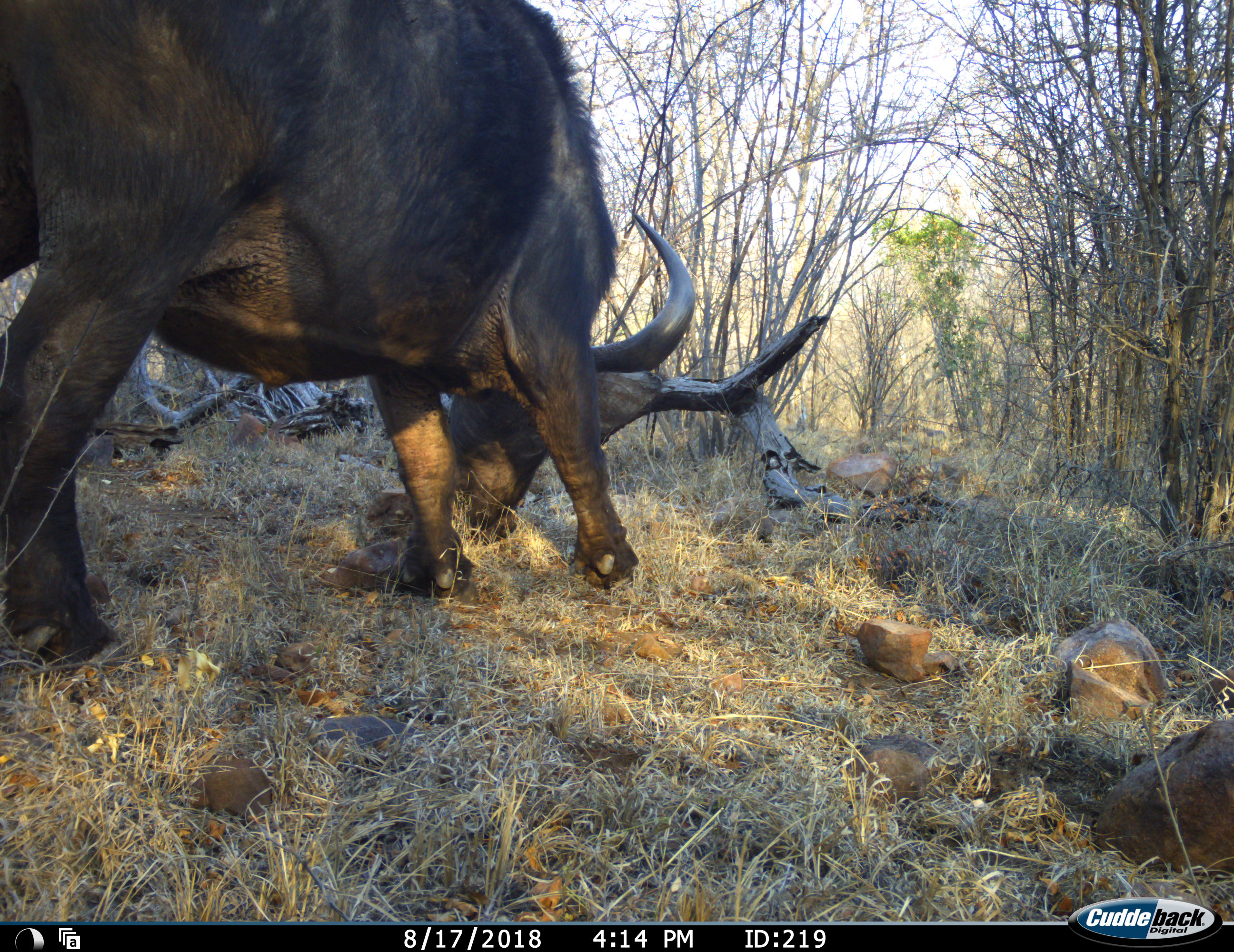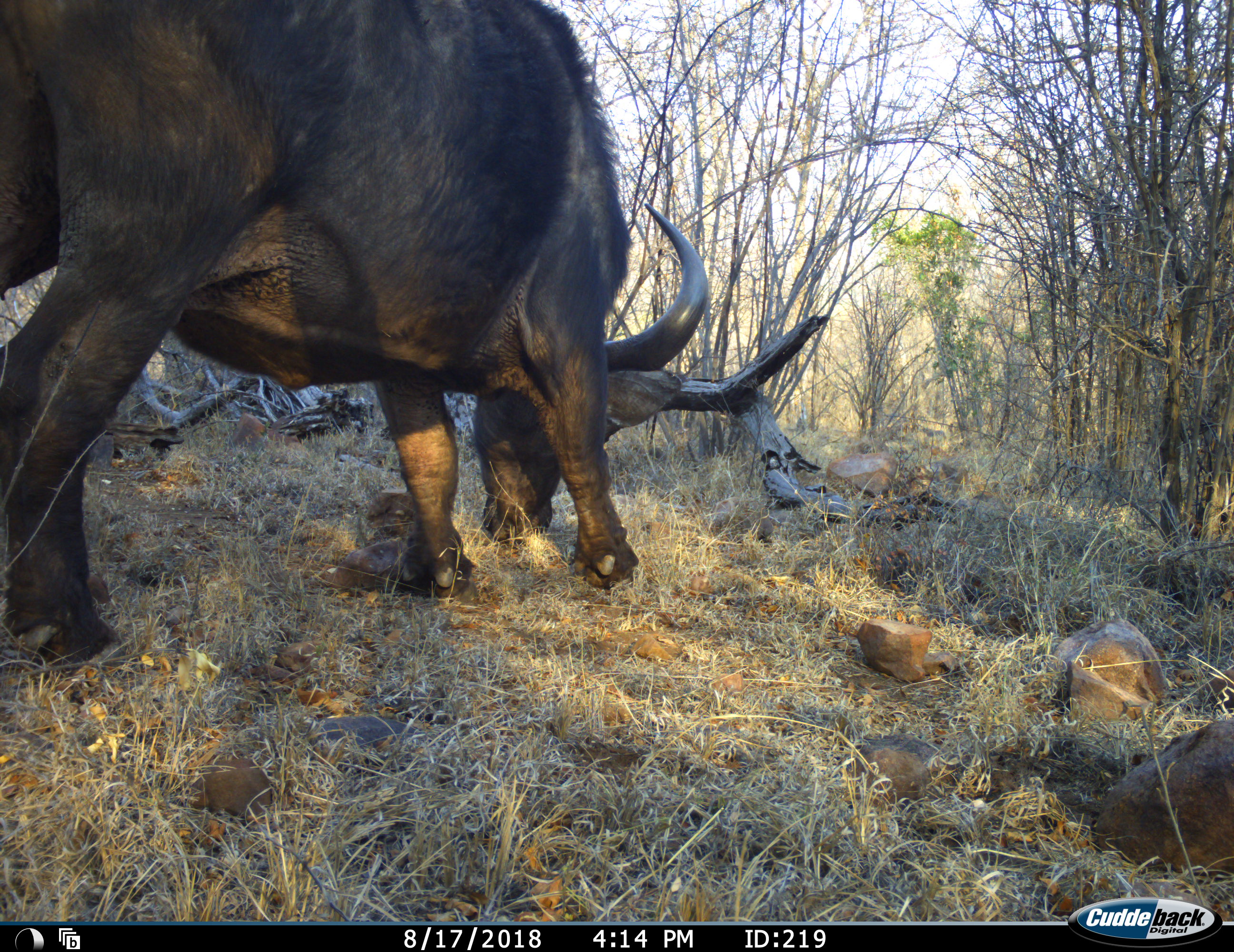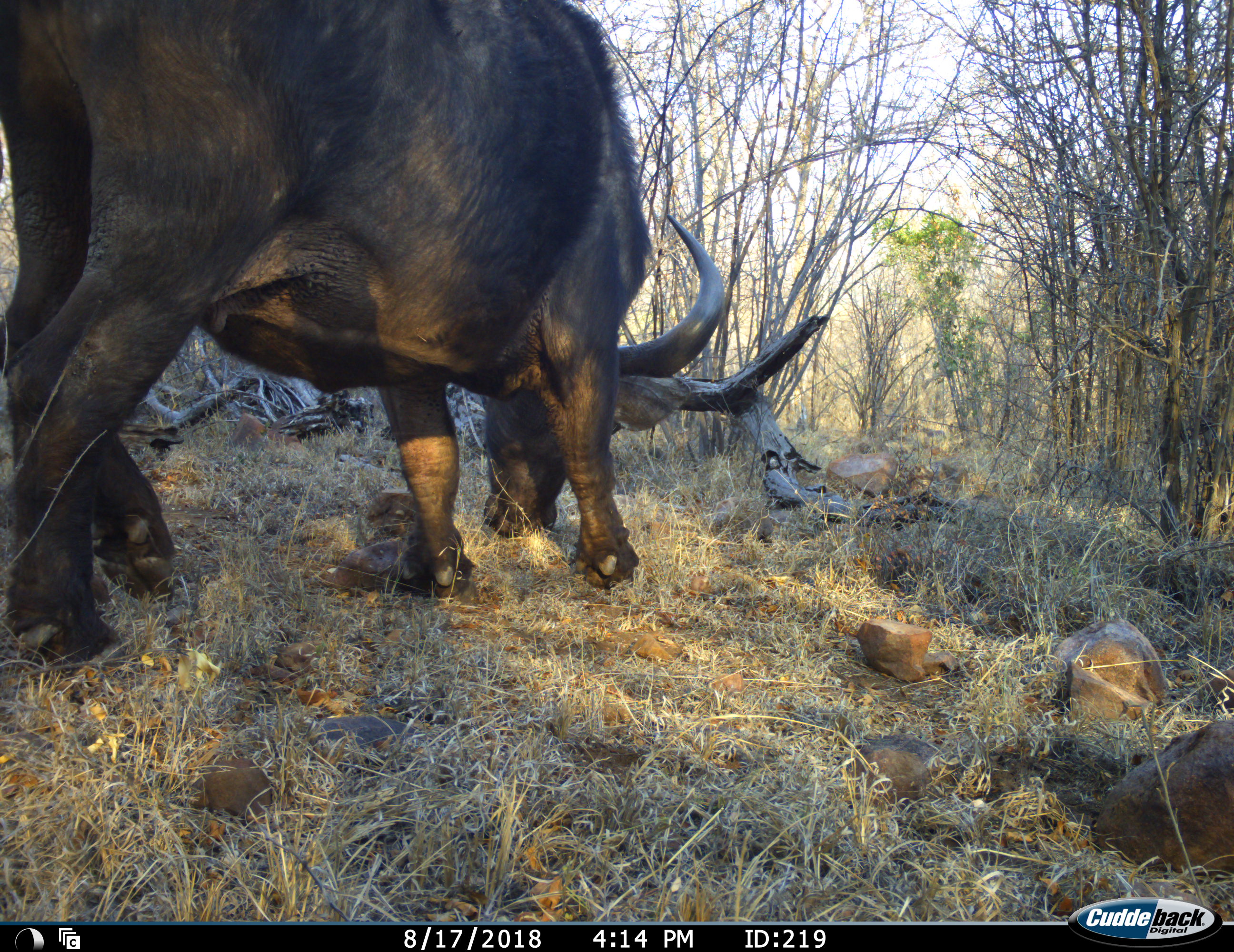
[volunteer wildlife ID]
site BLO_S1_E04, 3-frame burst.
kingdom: Animalia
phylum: Chordata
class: Mammalia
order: Artiodactyla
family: Bovidae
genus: Syncerus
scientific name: Syncerus caffer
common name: african buffalo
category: buffalo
Buffalo (african buffalo) (Syncerus caffer), count 1. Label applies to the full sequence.